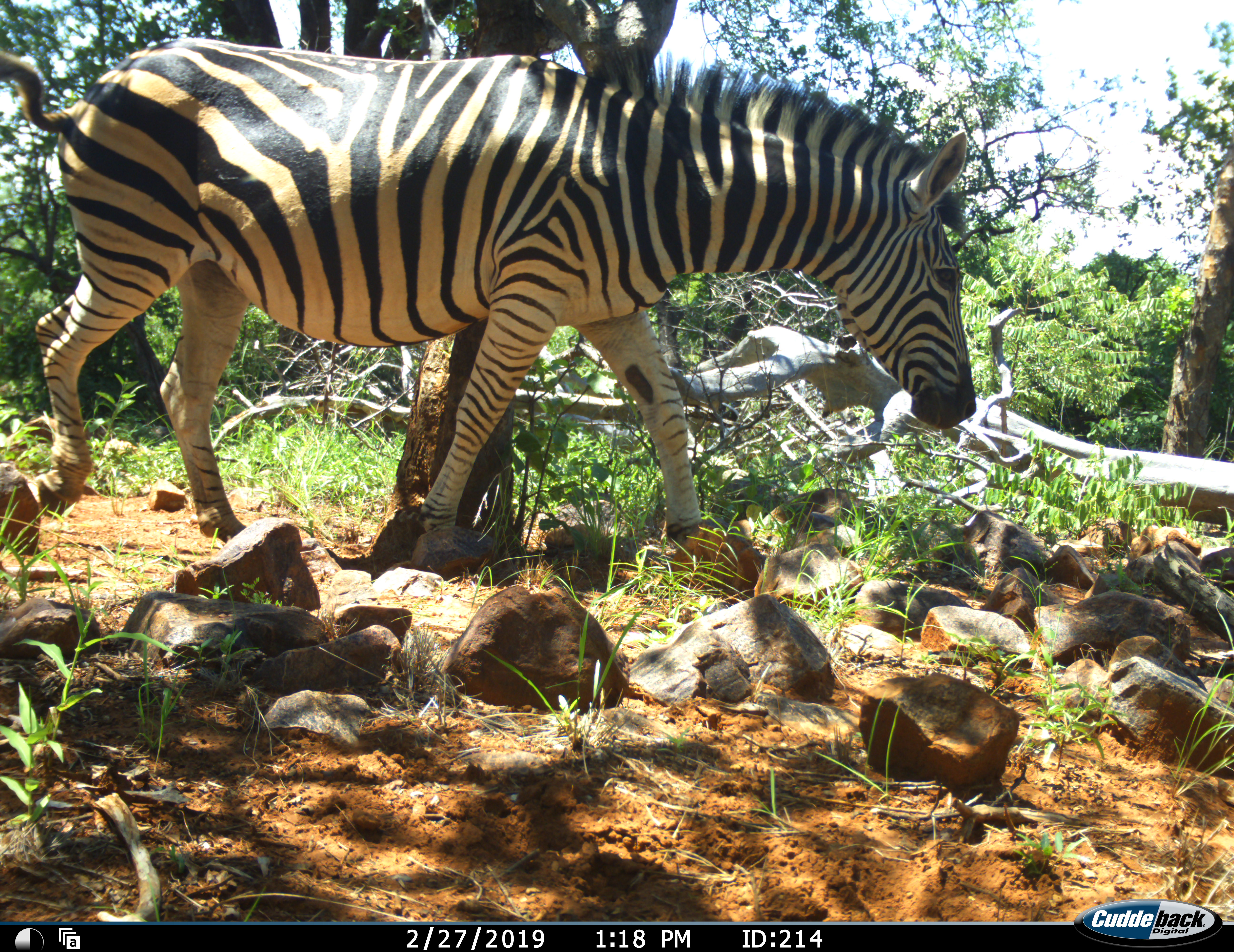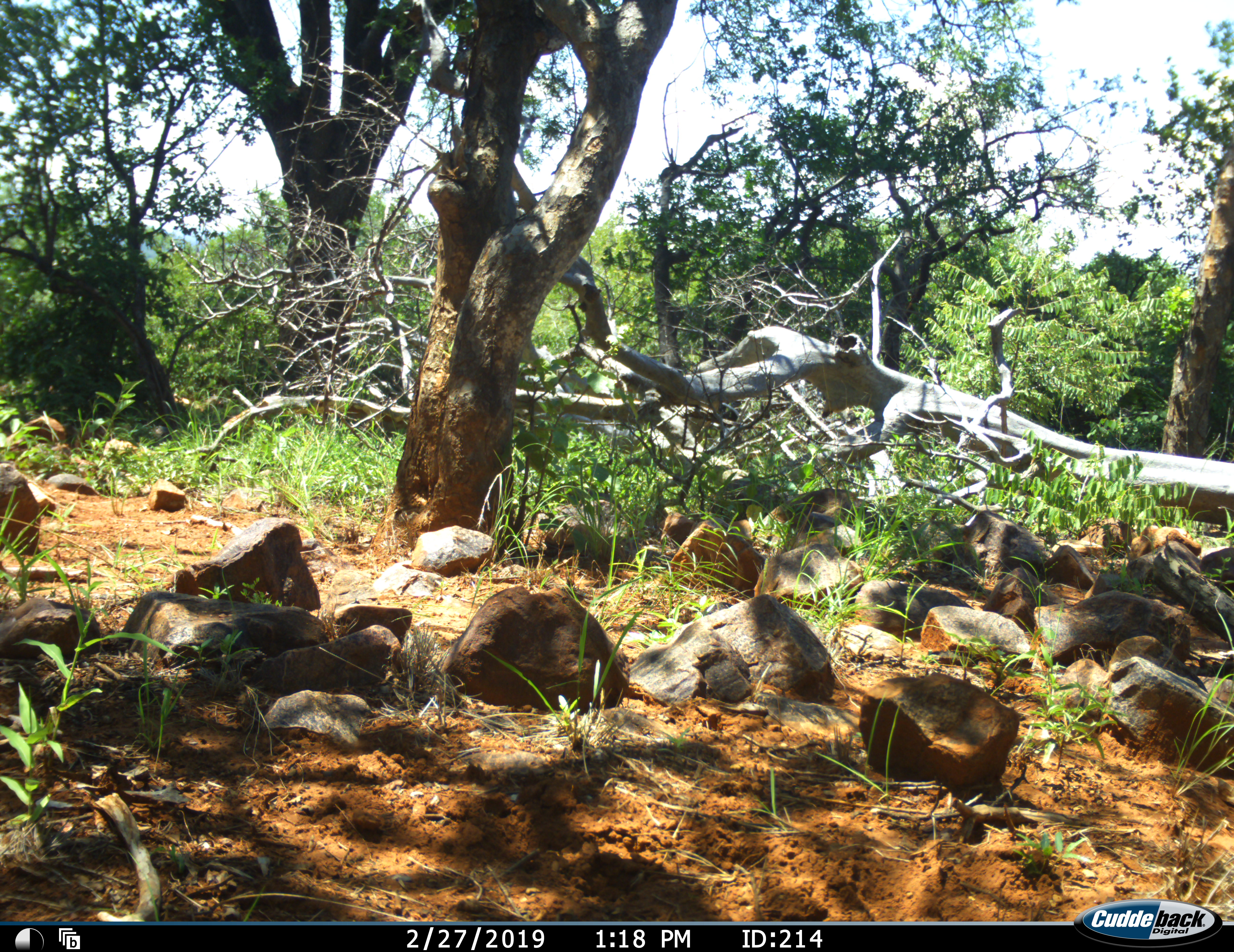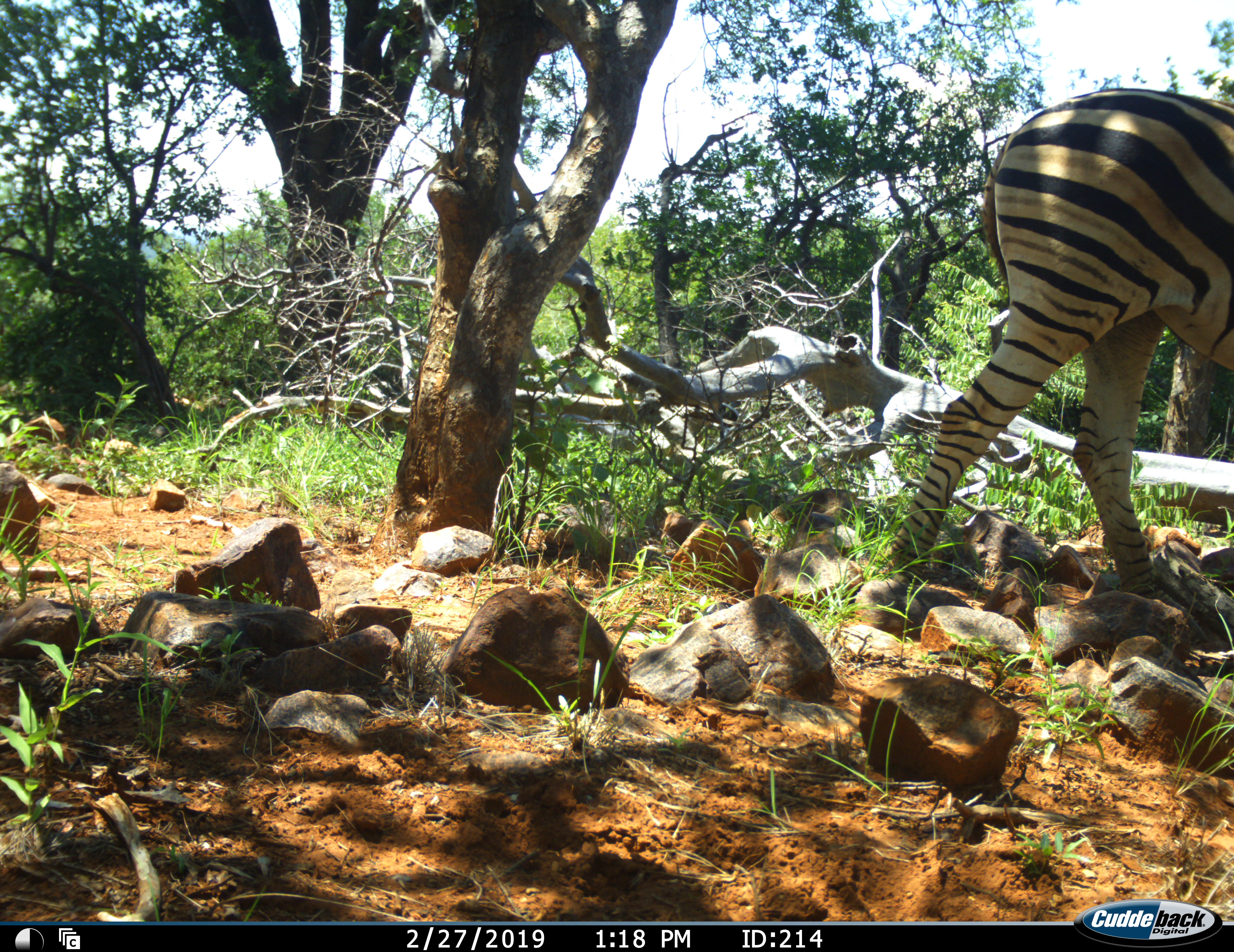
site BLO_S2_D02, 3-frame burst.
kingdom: Animalia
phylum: Chordata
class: Mammalia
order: Perissodactyla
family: Equidae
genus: Equus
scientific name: Equus quagga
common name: plains zebra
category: zebraplains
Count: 1.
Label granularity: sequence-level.